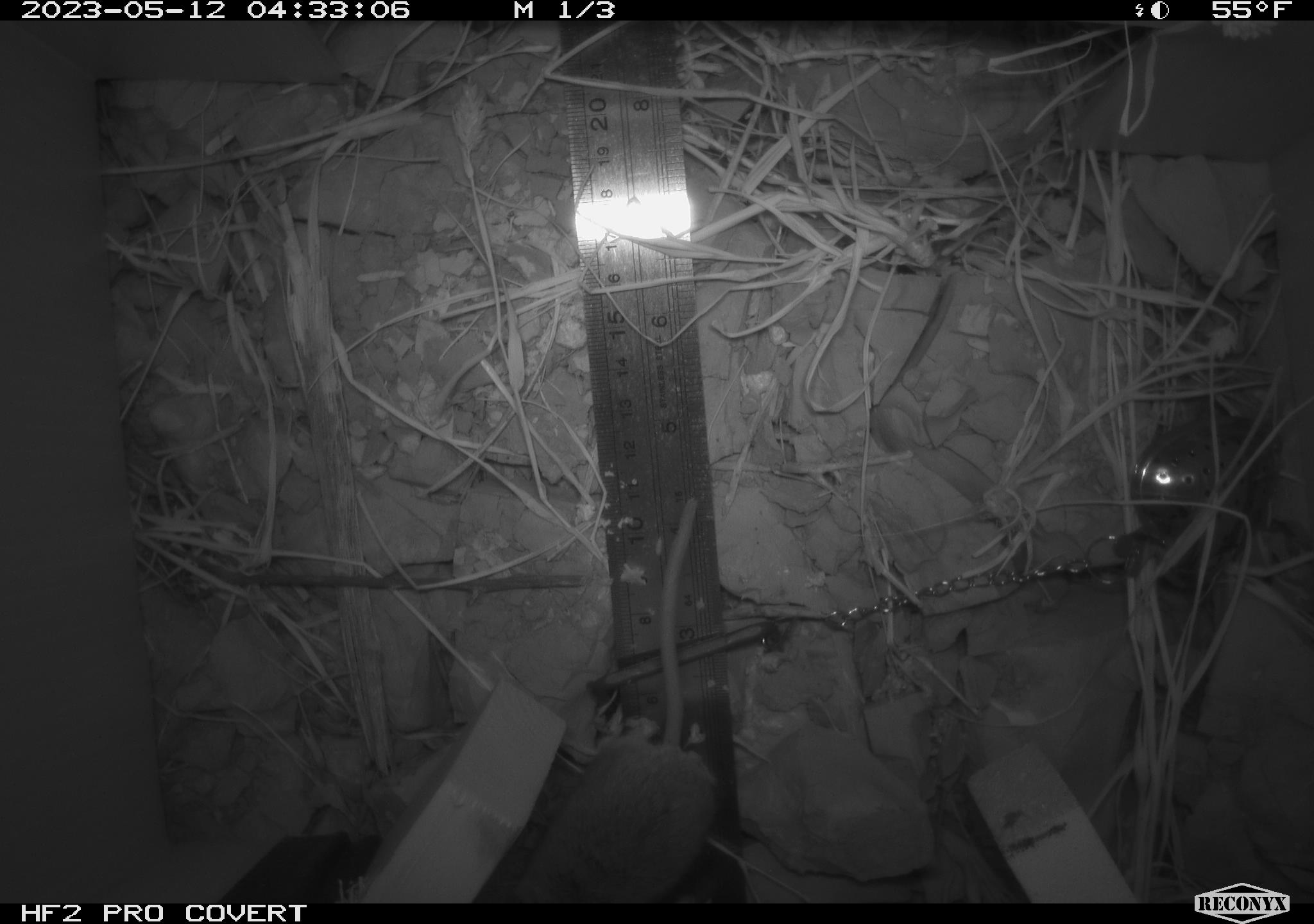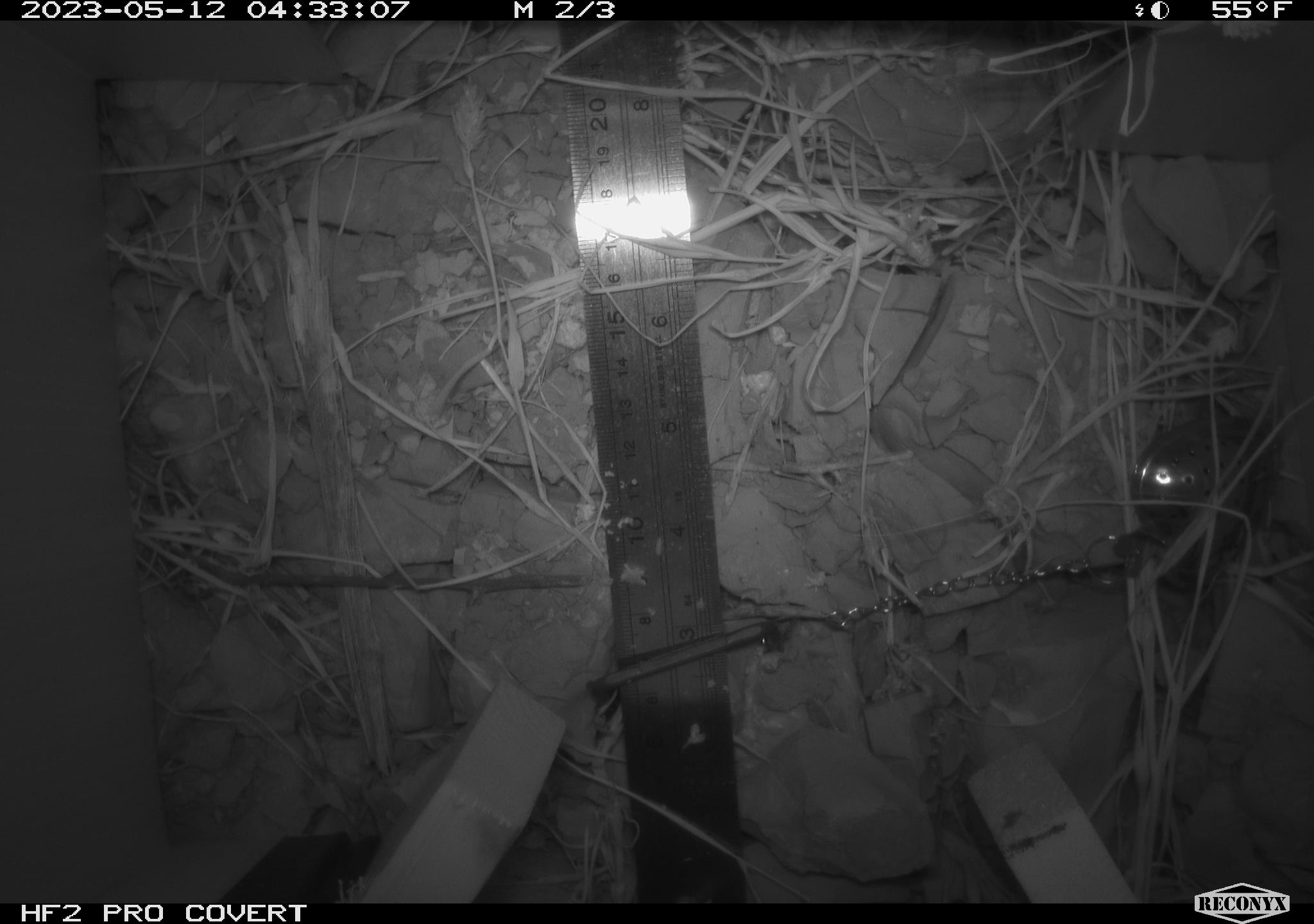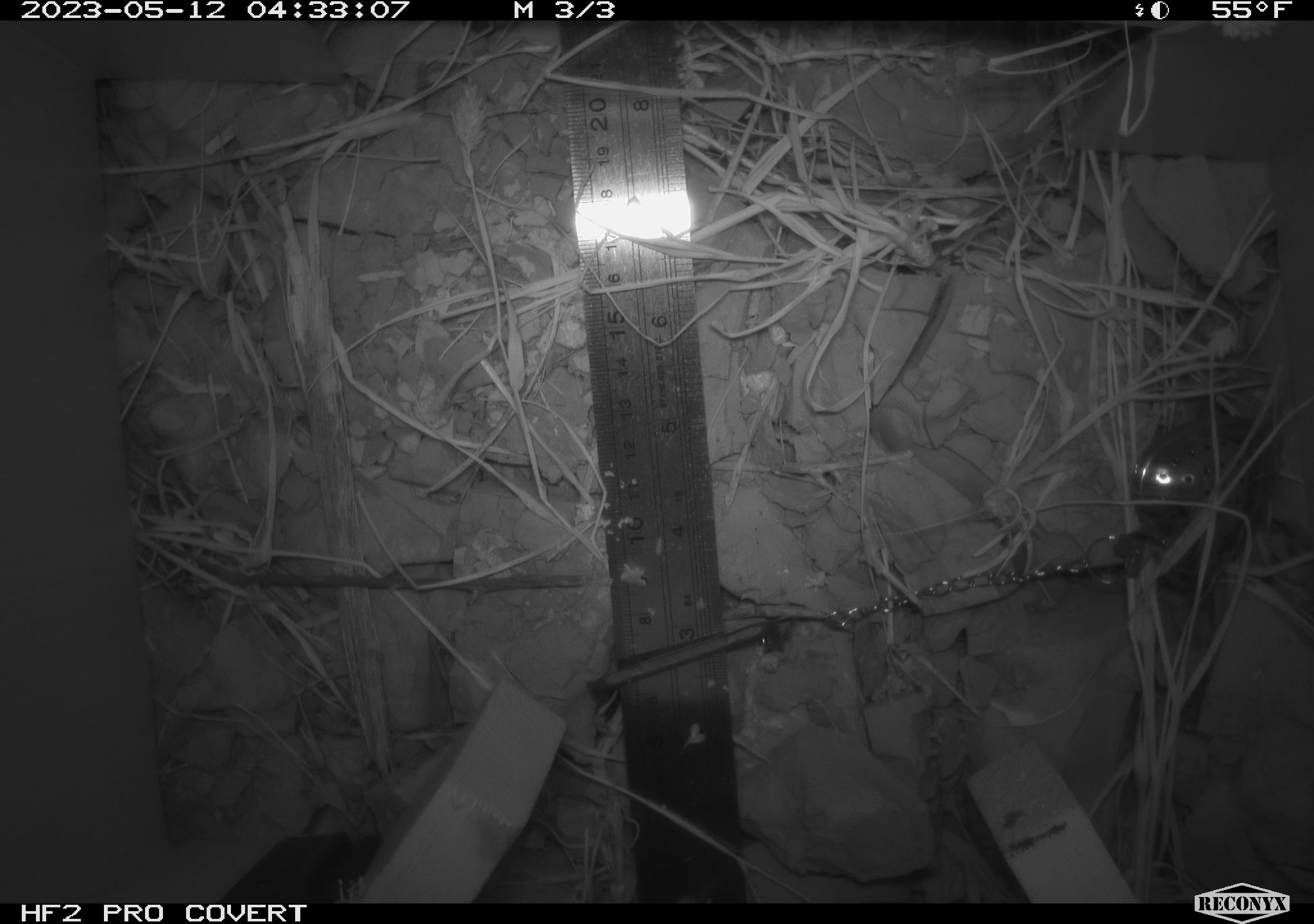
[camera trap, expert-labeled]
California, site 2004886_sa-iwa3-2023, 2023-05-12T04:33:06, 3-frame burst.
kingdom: Animalia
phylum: Chordata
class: Mammalia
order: Rodentia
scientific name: Rodentia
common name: mouse species